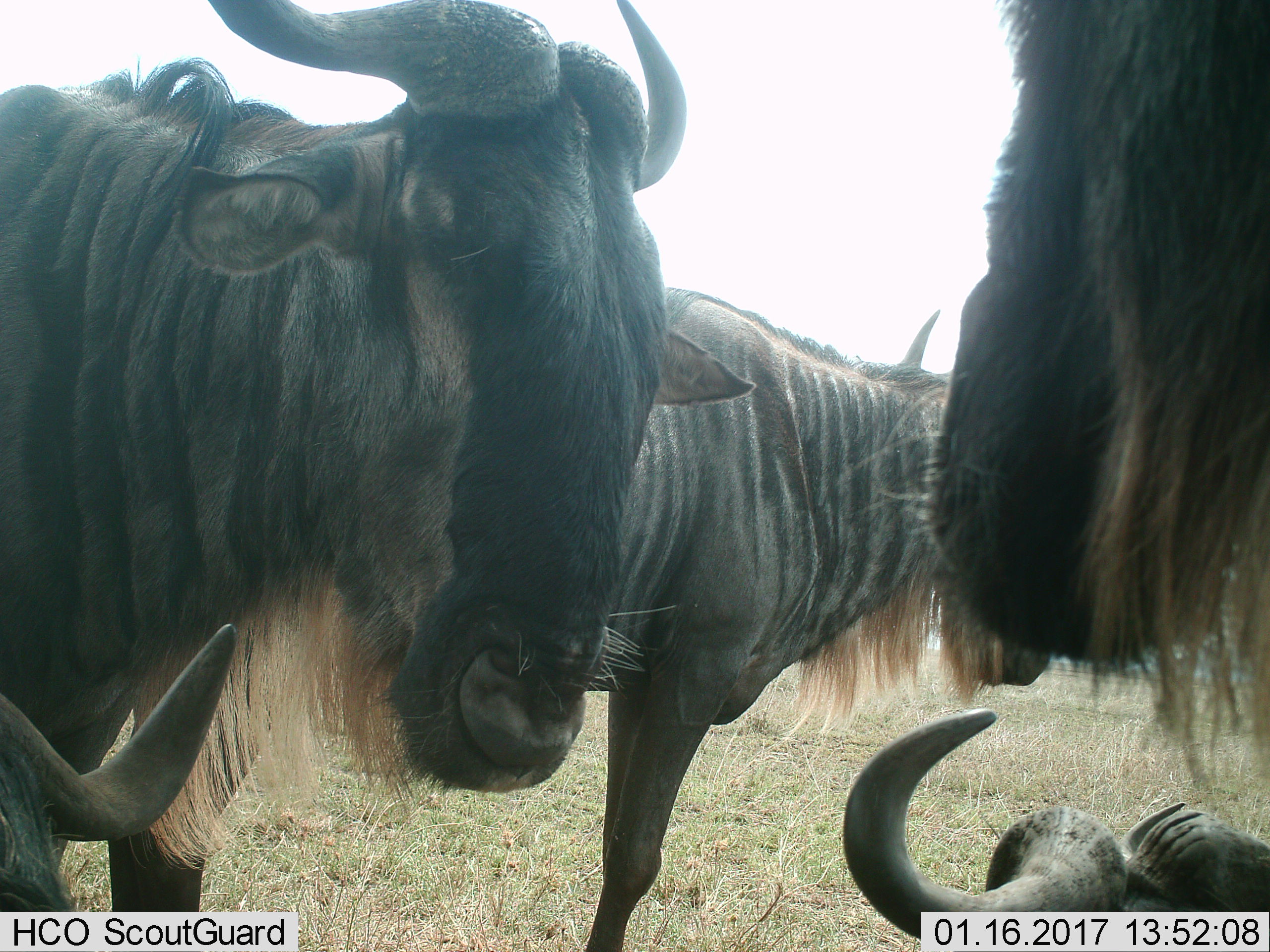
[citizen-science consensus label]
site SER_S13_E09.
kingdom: Animalia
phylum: Chordata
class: Mammalia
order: Artiodactyla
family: Bovidae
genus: Connochaetes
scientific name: Connochaetes taurinus taurinus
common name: blue wildebeest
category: wildebeestblue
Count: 5.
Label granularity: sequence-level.